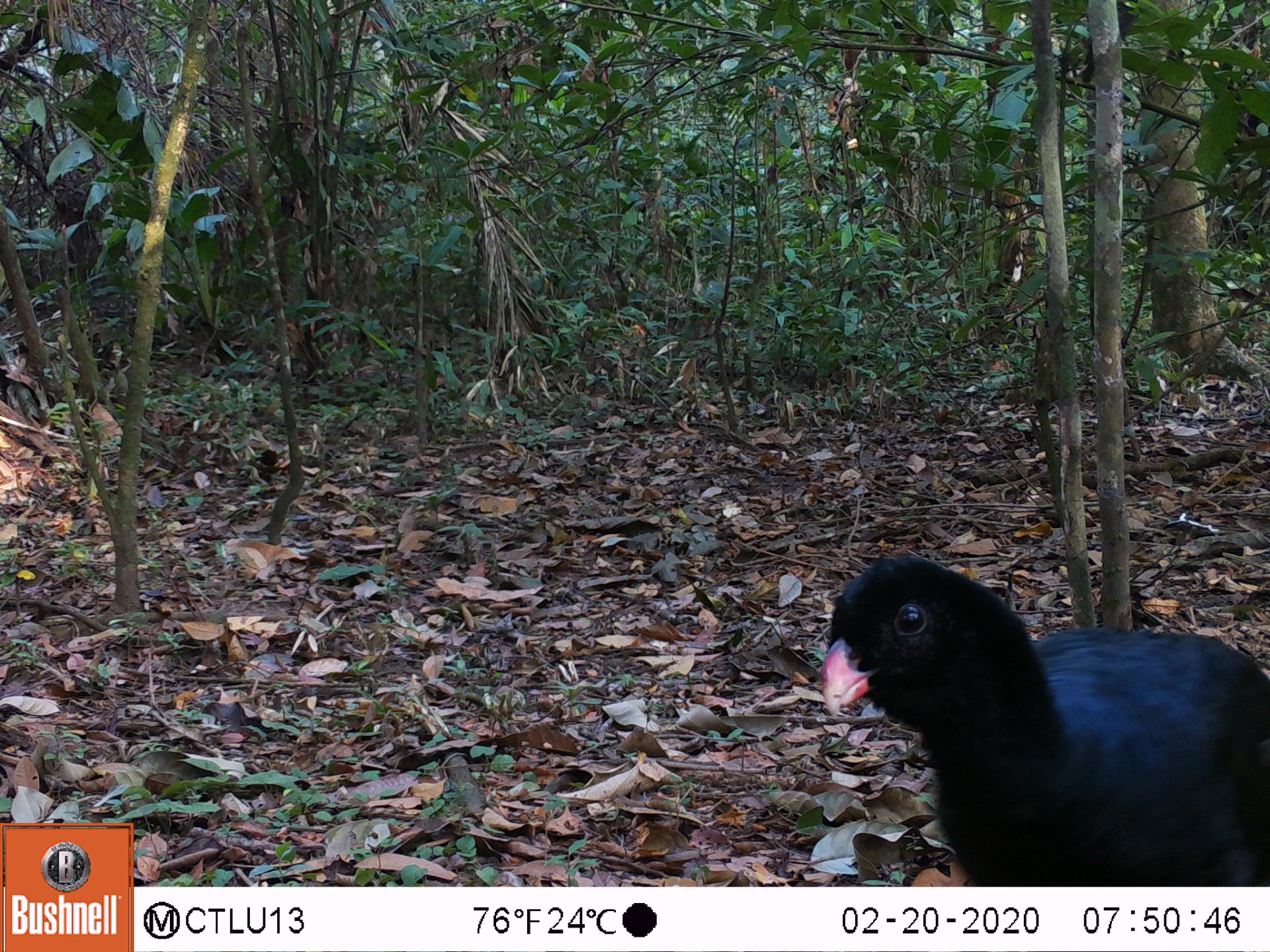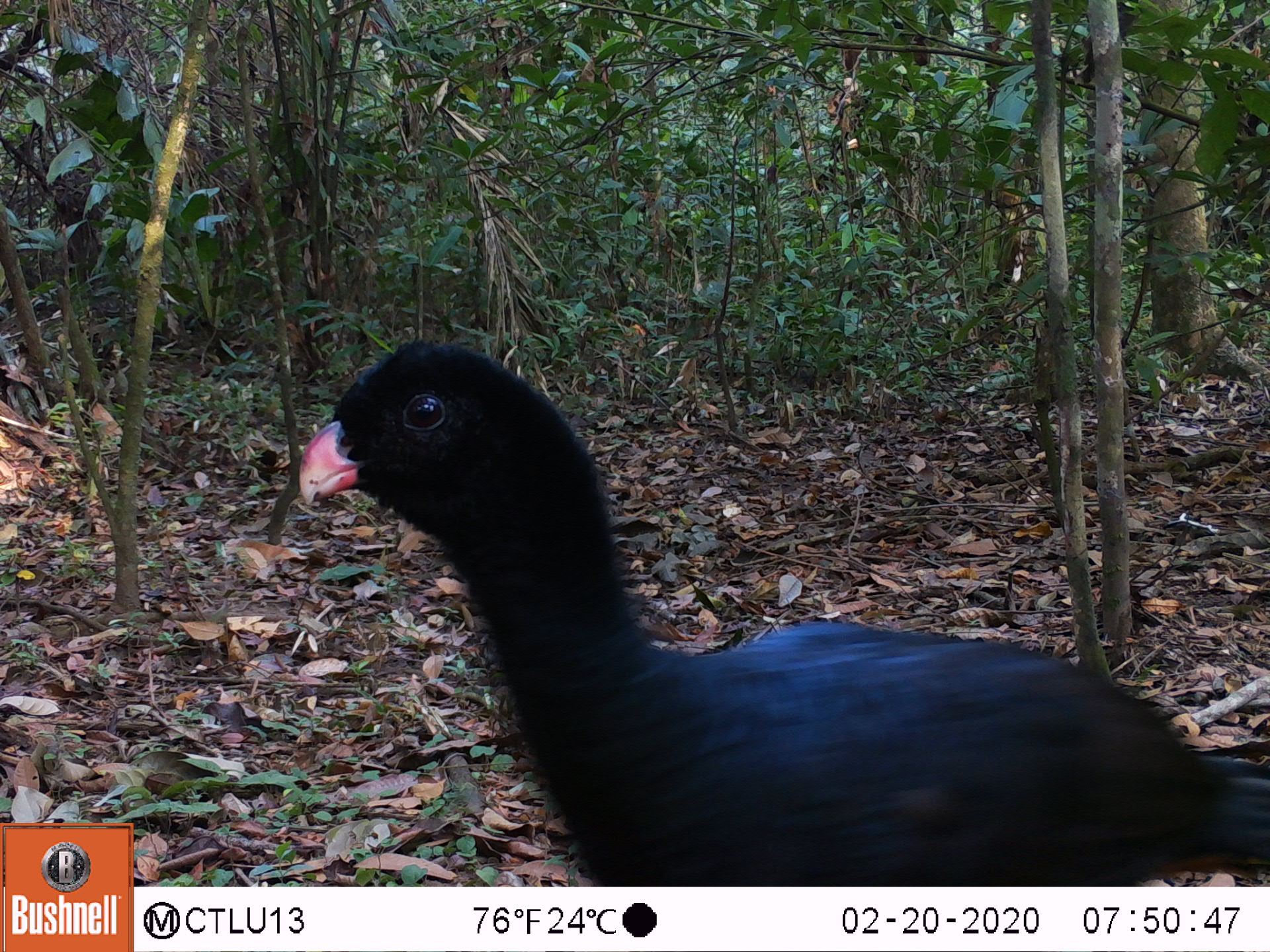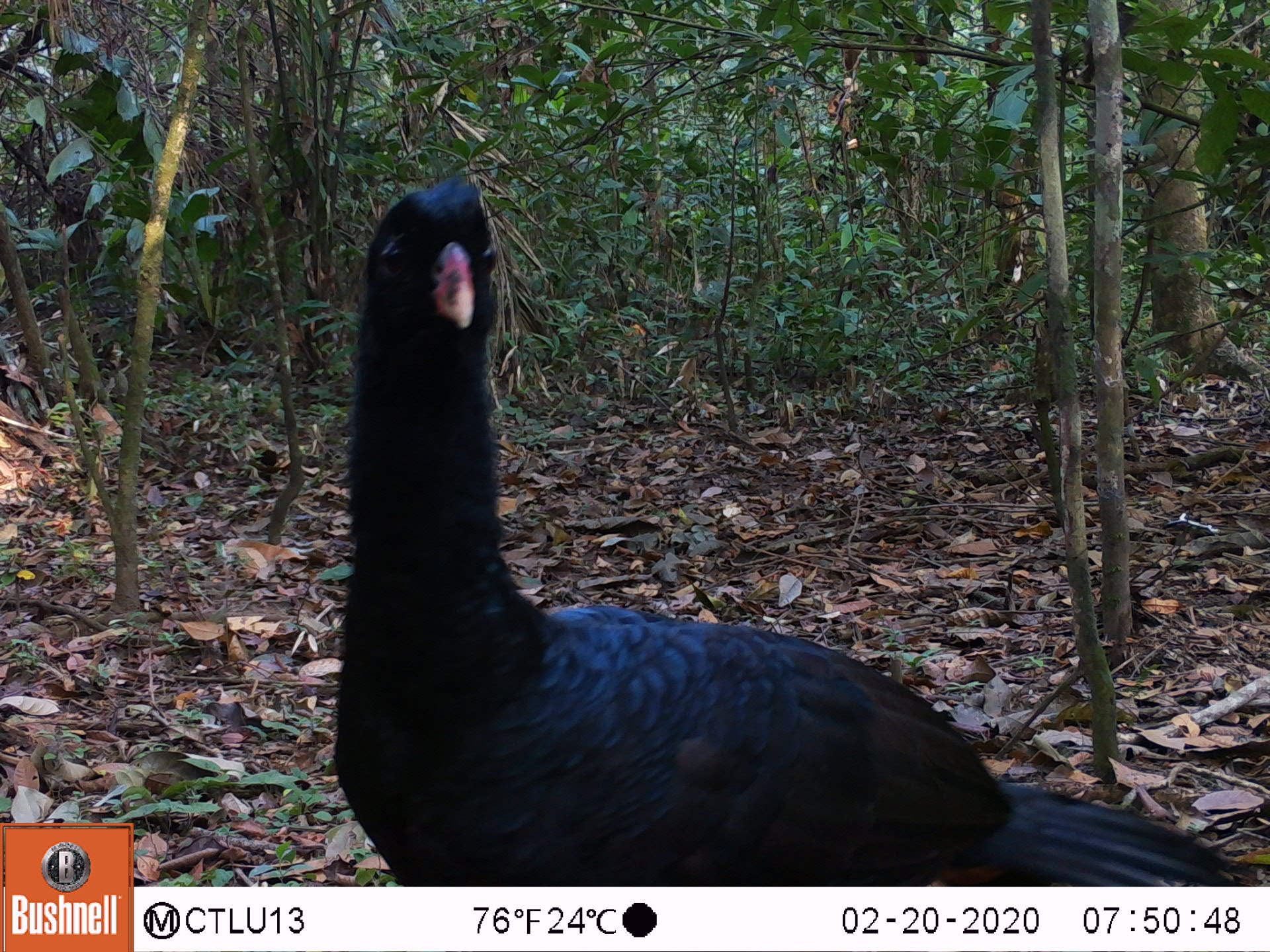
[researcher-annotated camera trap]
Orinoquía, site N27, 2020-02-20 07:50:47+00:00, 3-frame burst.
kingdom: Animalia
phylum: Chordata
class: Aves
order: Galliformes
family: Cracidae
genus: Mitu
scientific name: Mitu salvini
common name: salvin's currasow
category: salvins curassow